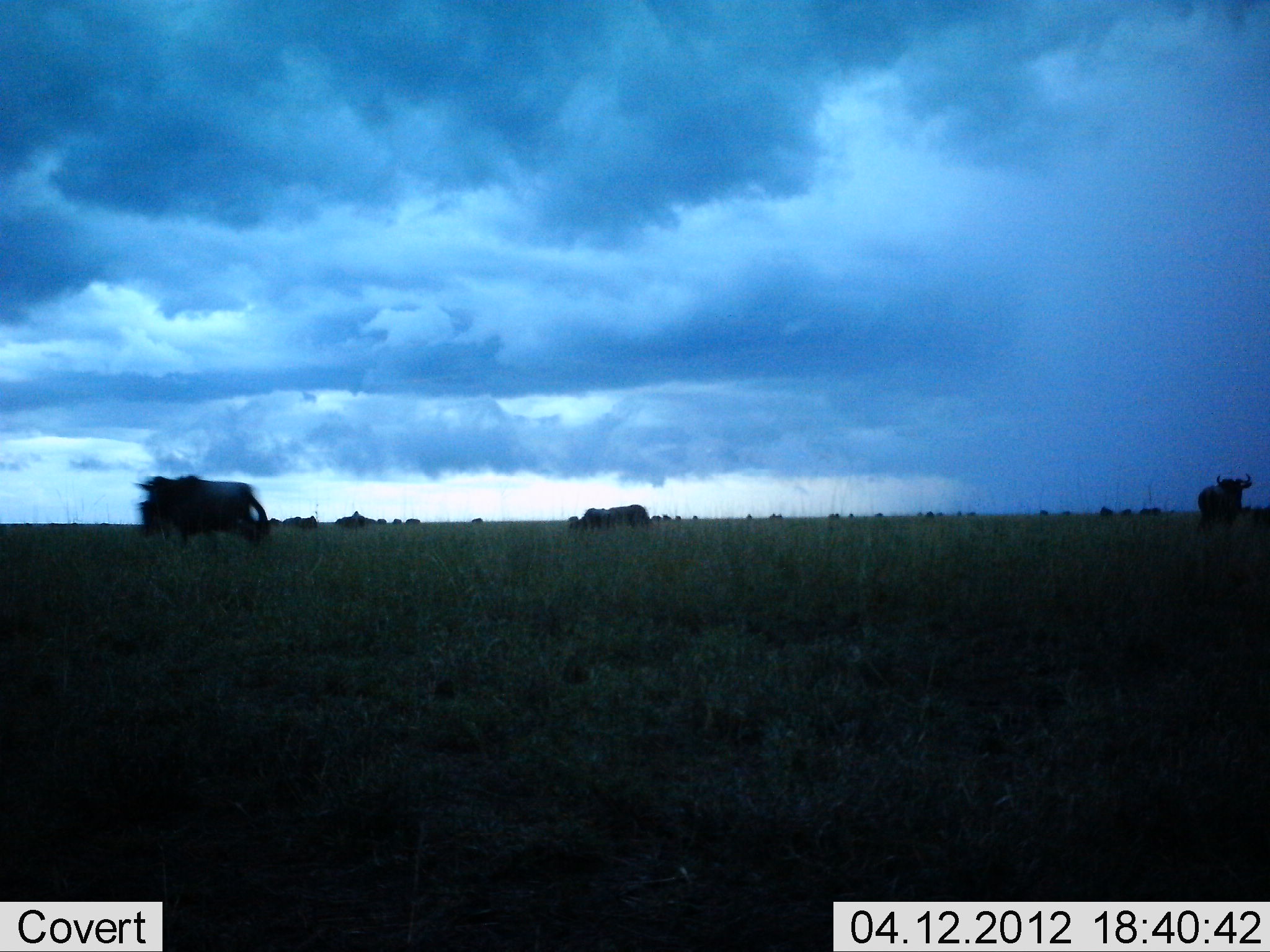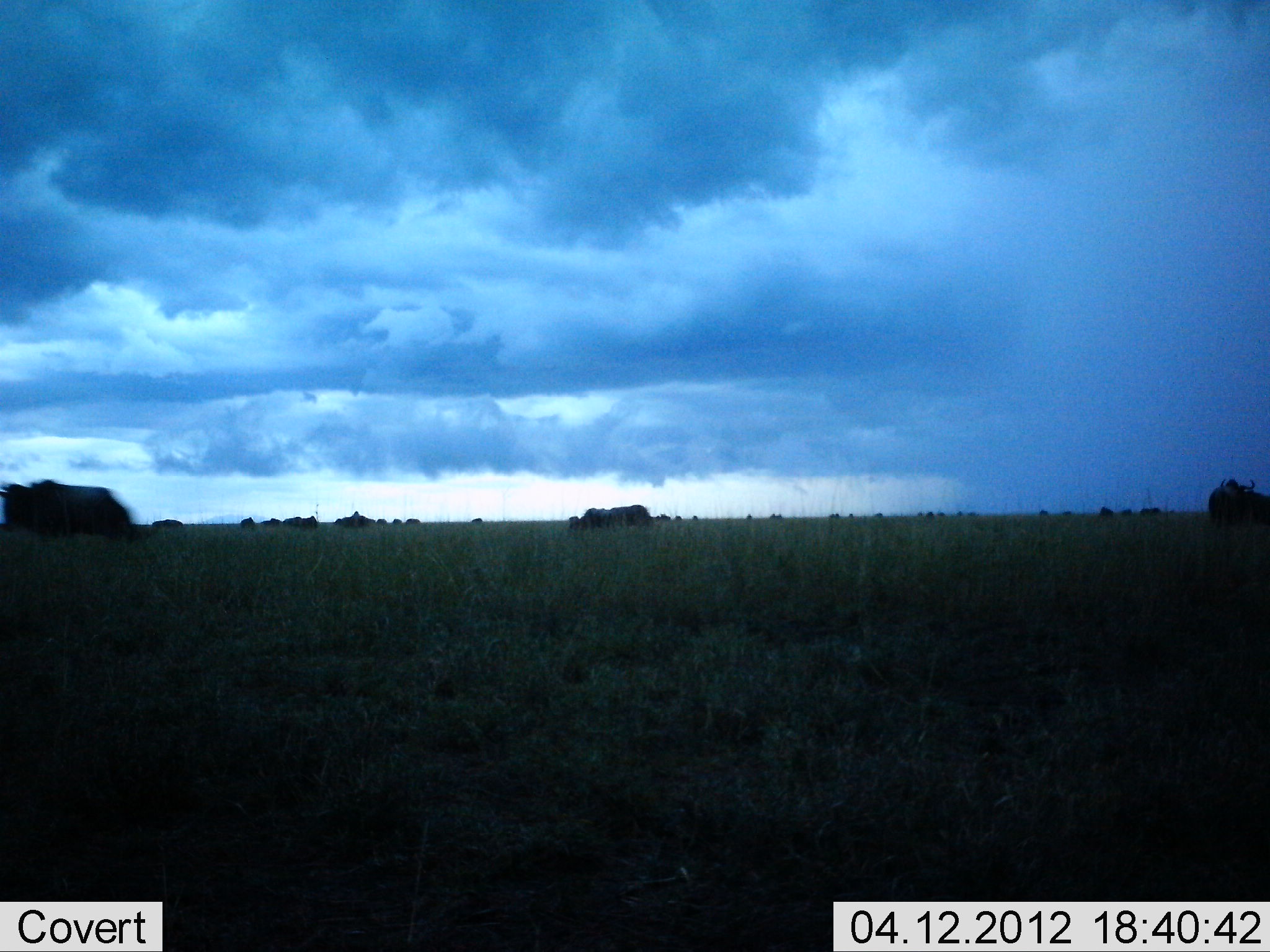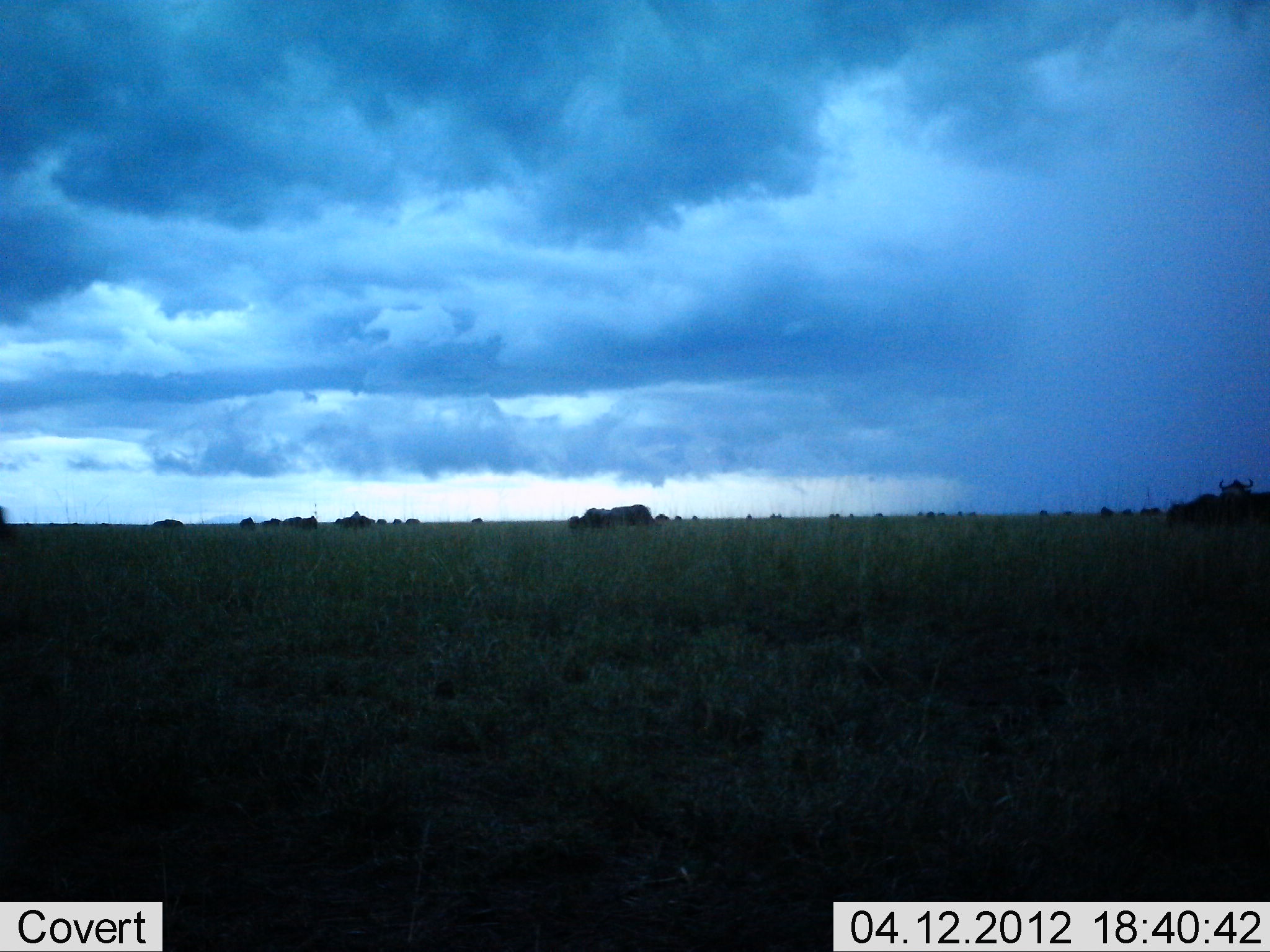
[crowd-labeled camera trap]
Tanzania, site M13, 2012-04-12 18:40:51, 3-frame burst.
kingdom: Animalia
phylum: Chordata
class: Mammalia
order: Artiodactyla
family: Bovidae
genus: Connochaetes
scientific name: Connochaetes taurinus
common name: blue wildebeest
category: wildebeest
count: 11-50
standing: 36%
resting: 0%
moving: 91%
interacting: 0%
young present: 0%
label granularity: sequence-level